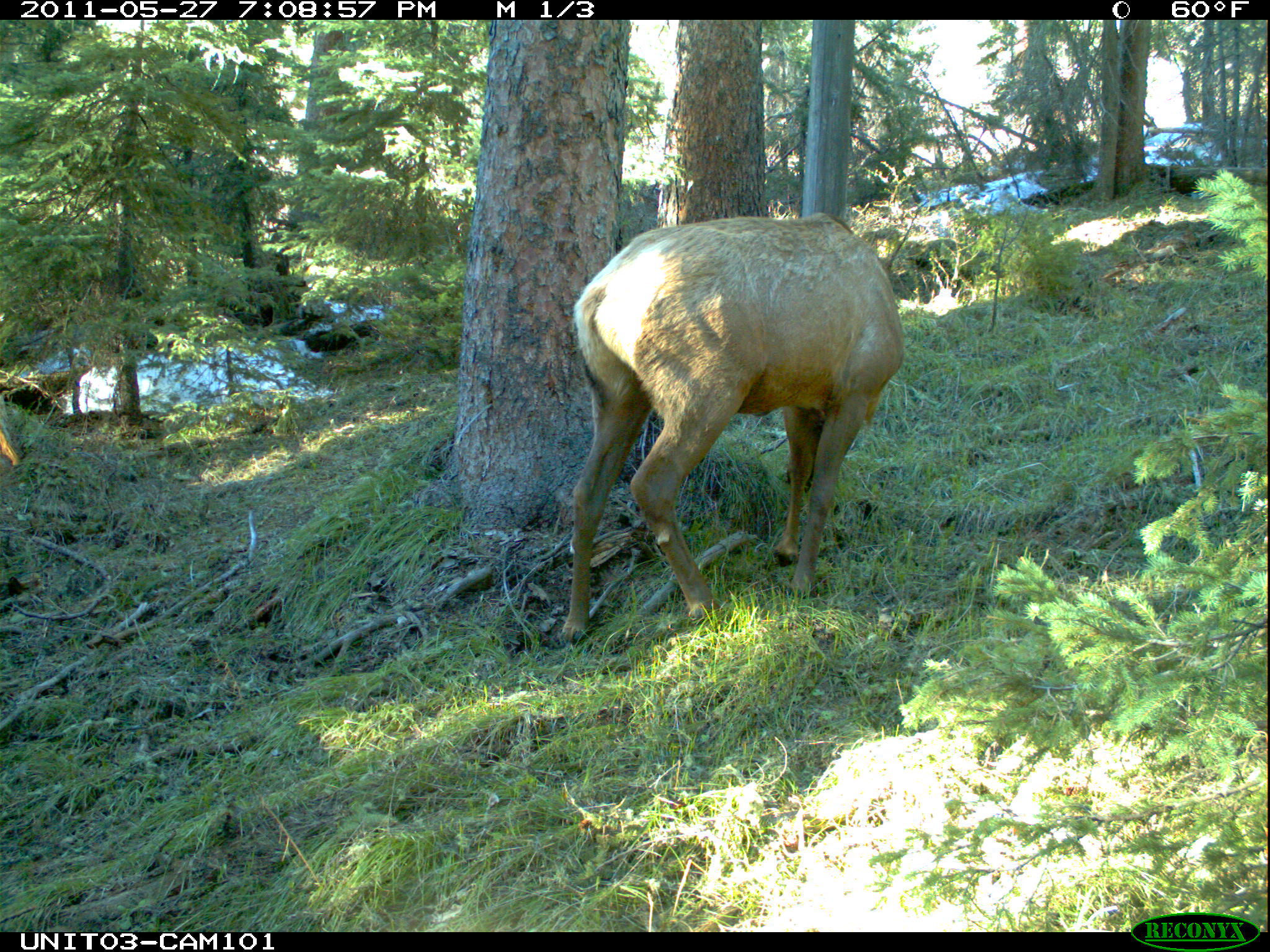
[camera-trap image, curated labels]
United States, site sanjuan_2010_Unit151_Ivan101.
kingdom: Animalia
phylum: Chordata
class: Mammalia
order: Artiodactyla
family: Cervidae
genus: Cervus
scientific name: Cervus elaphus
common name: red deer